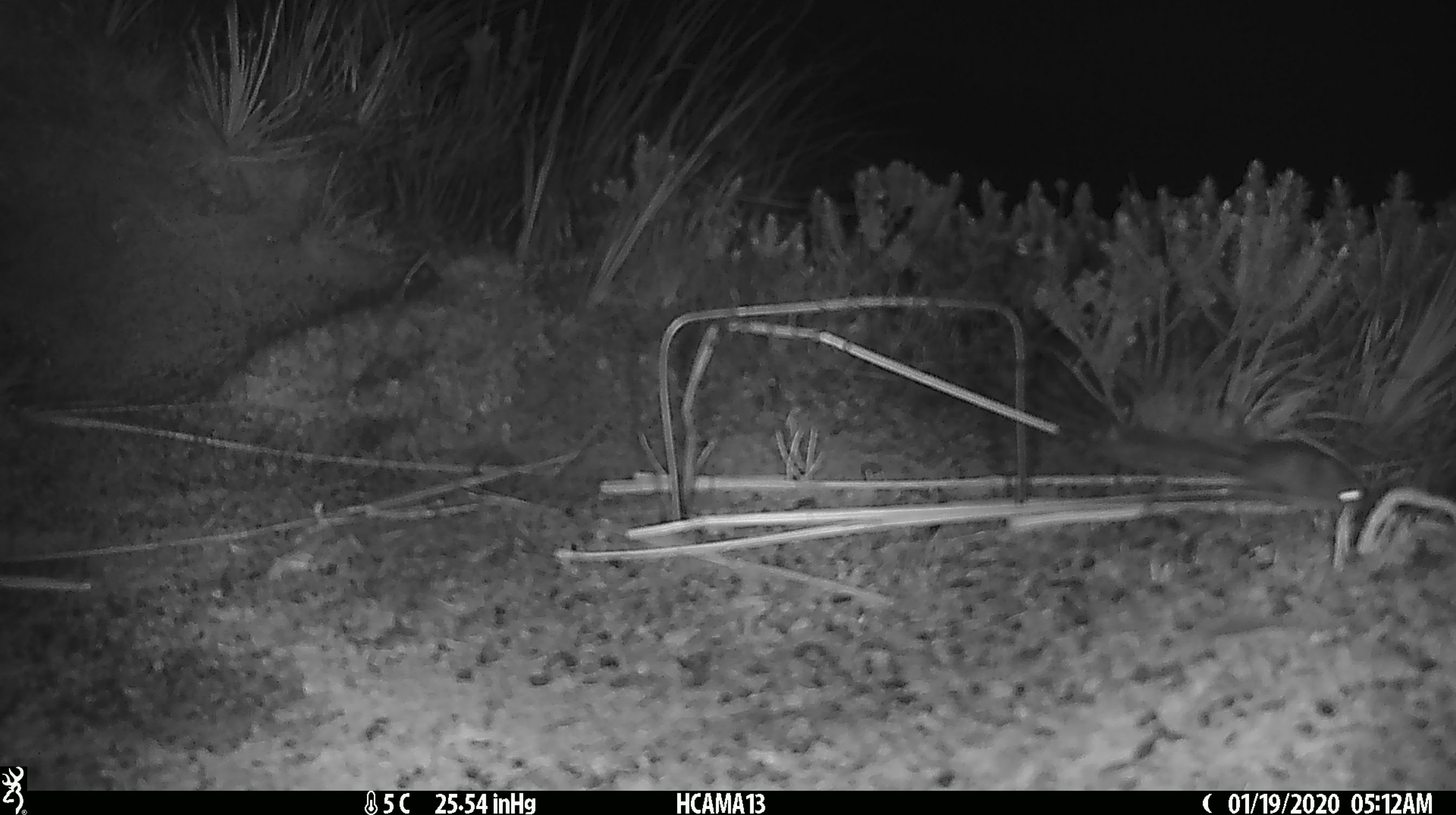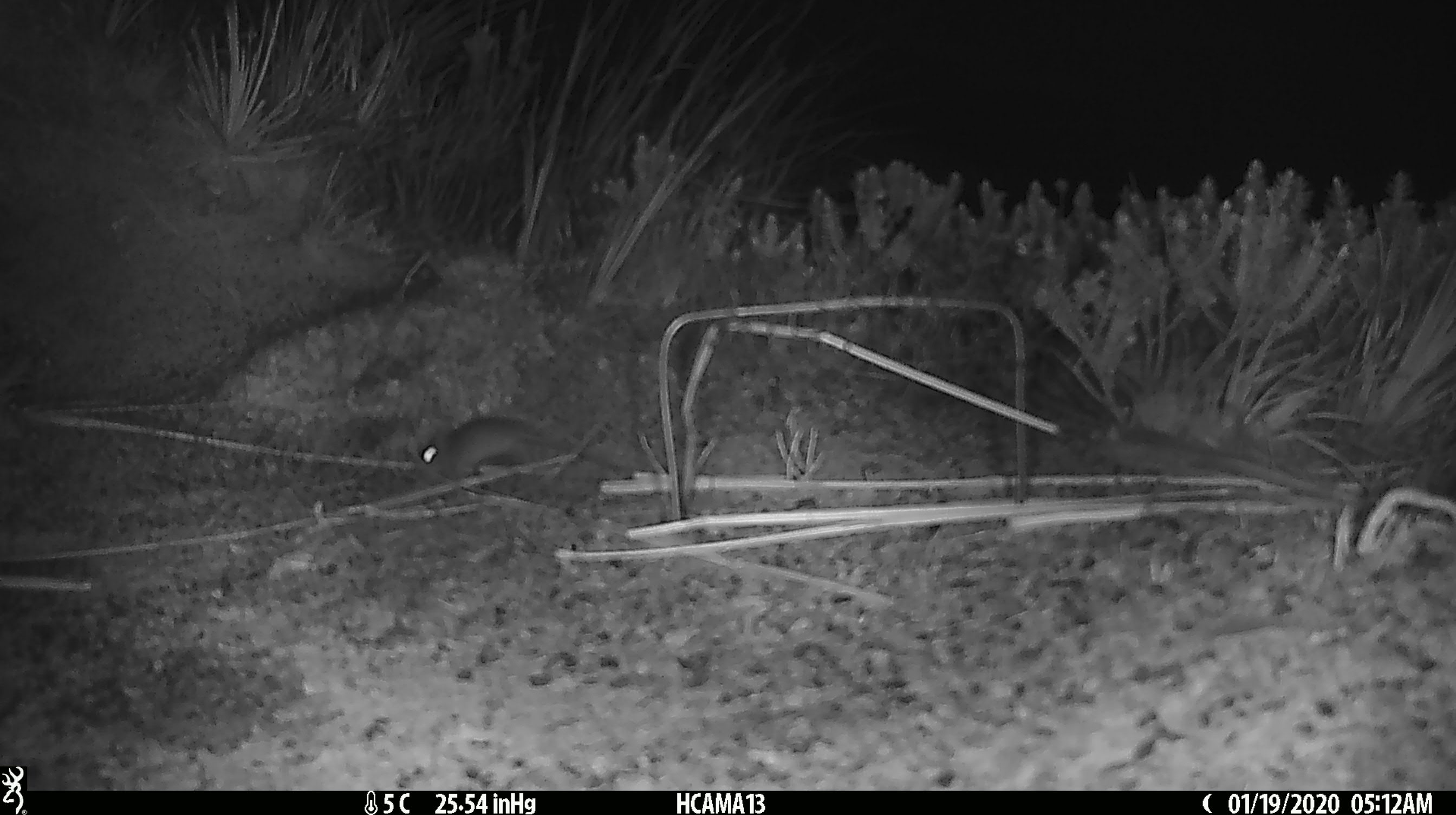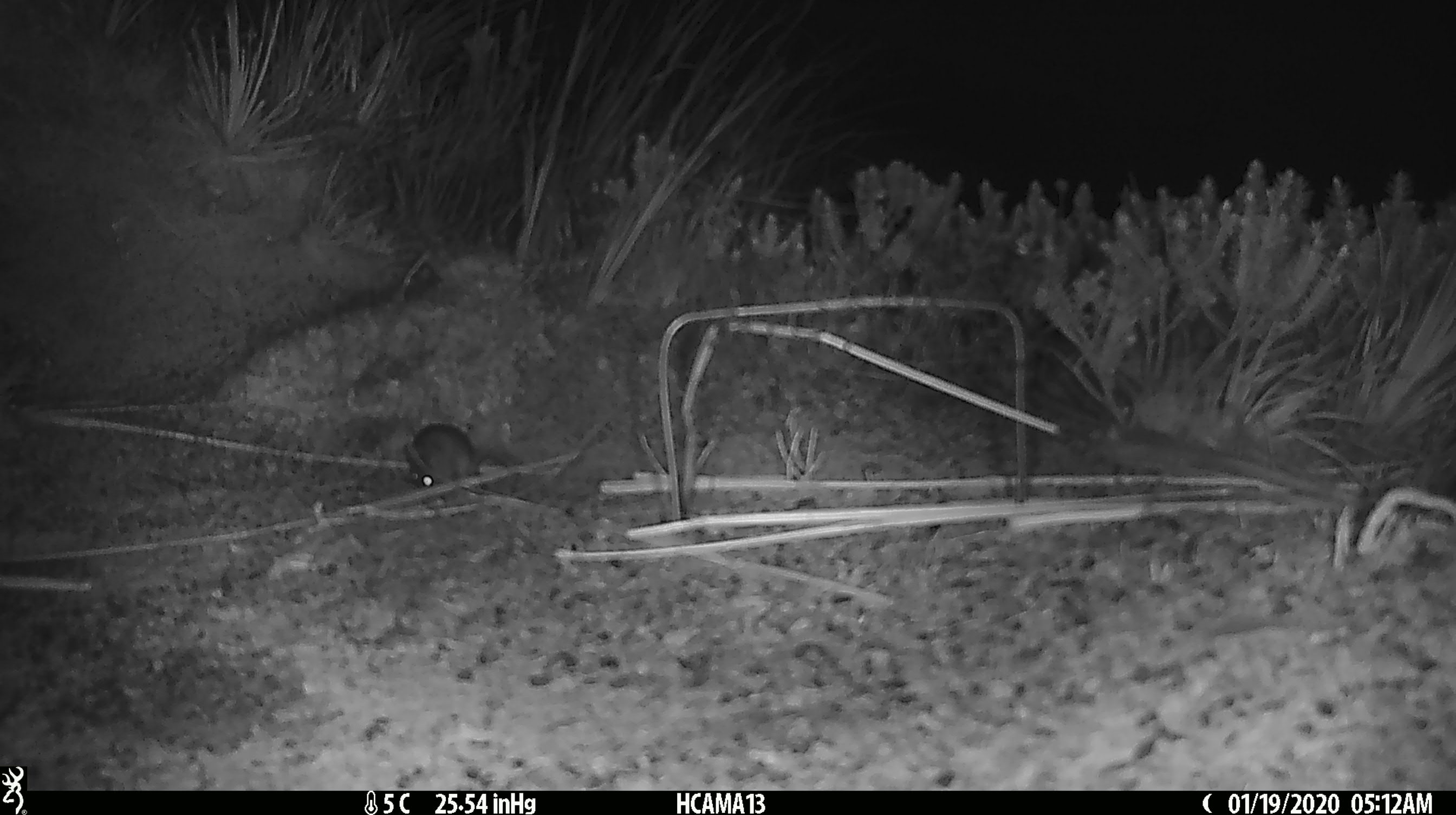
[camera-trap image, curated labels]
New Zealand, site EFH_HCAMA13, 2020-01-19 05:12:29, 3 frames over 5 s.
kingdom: Animalia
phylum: Chordata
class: Mammalia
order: Rodentia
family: Muridae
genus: Mus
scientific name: Mus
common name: mouse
Mouse (Mus).